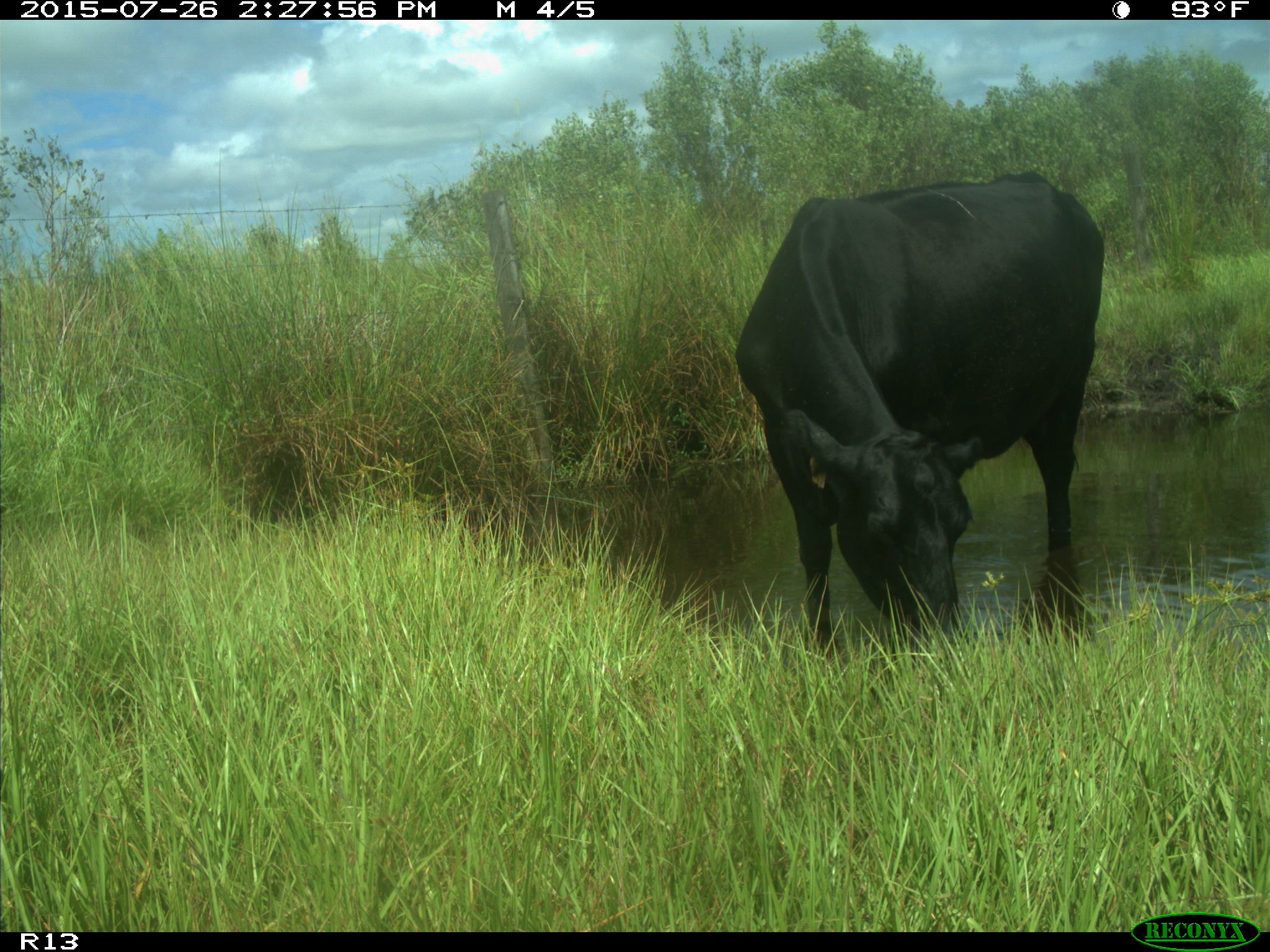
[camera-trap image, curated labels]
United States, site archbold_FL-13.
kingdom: Animalia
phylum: Chordata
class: Mammalia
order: Artiodactyla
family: Bovidae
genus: Bos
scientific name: Bos taurus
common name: domestic cow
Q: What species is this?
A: Bos taurus (domestic cow).